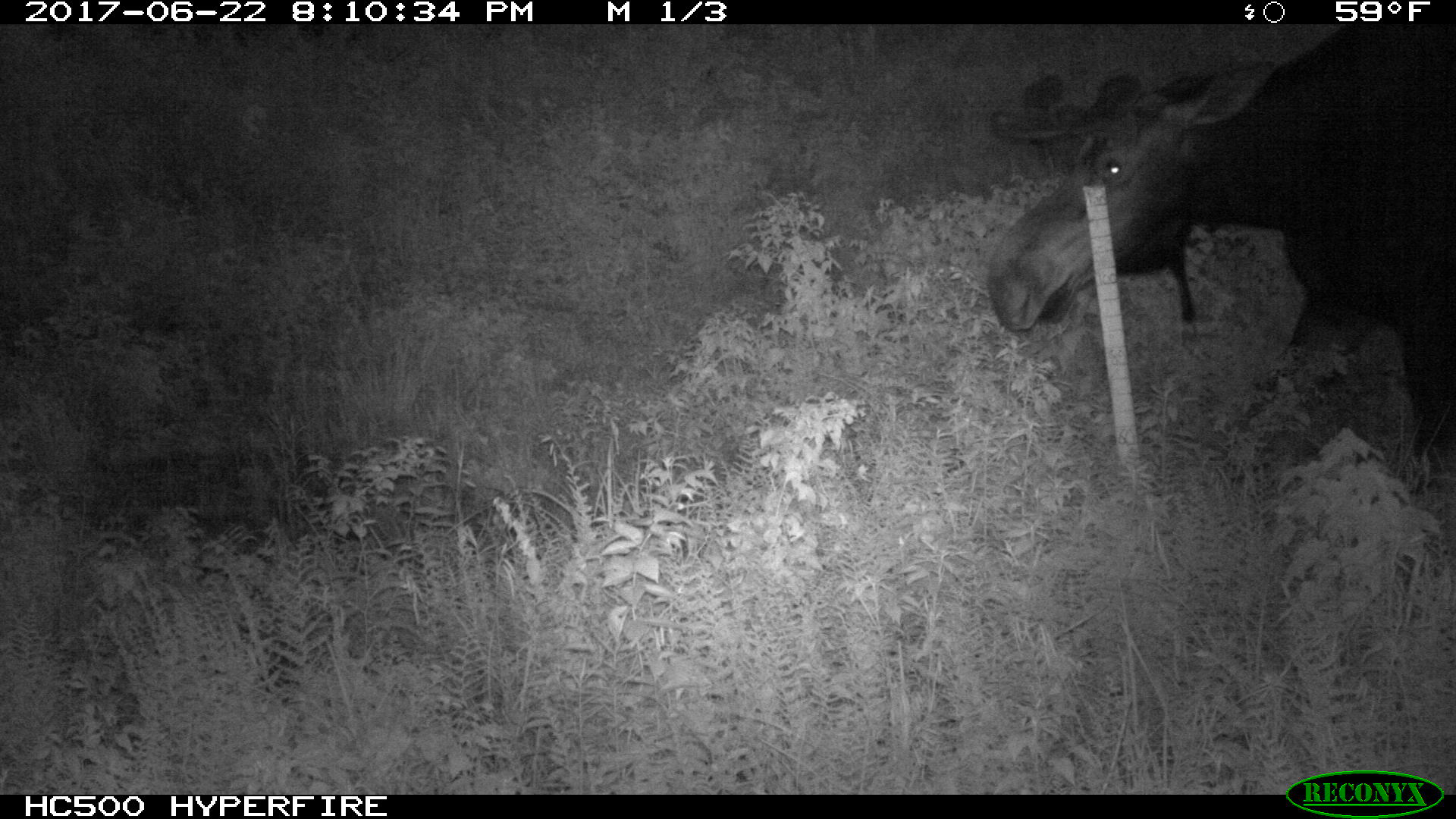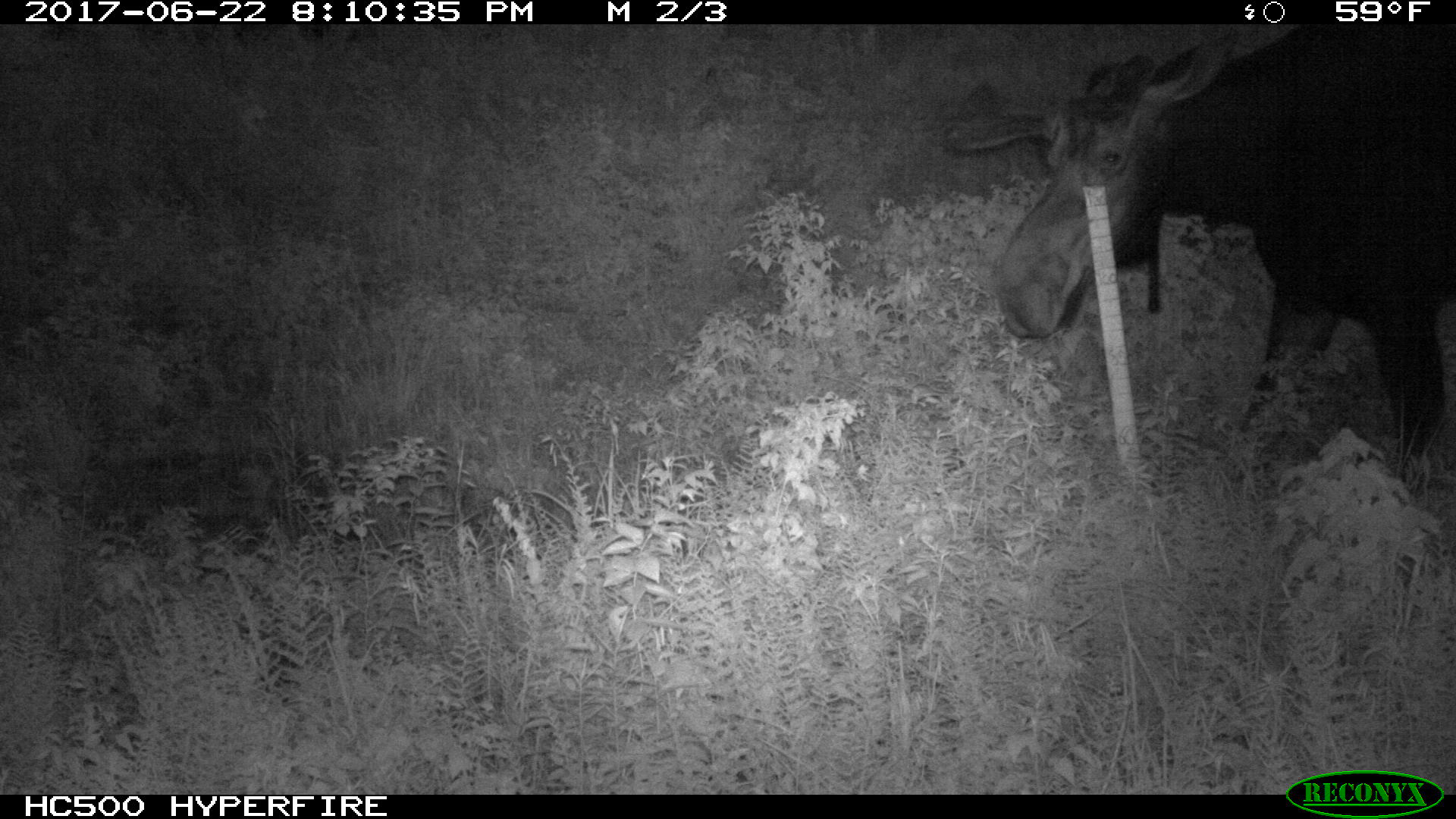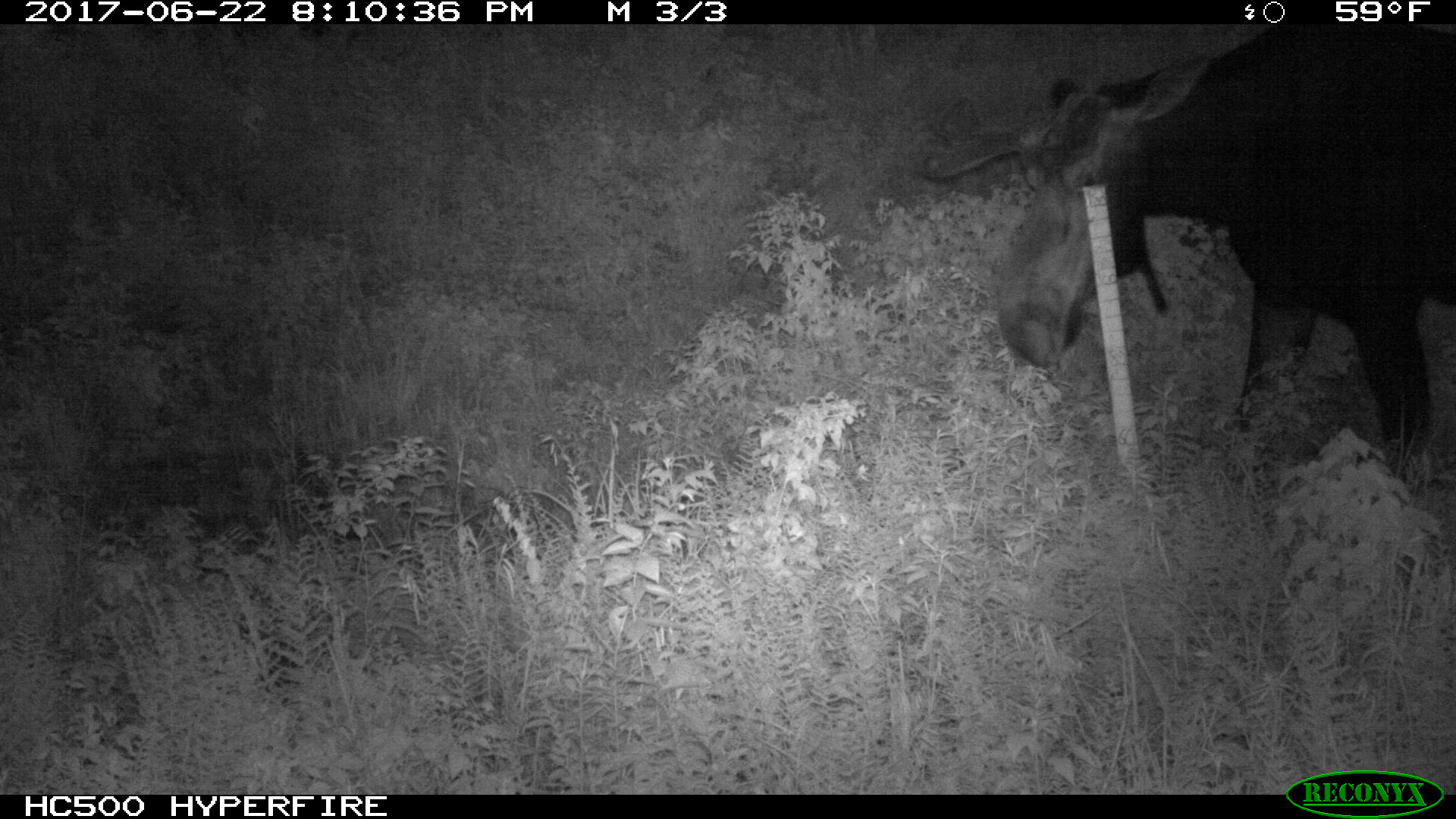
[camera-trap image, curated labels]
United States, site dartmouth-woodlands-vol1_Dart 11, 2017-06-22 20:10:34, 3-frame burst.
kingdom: Animalia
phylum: Chordata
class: Mammalia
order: Artiodactyla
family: Cervidae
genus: Alces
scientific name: Alces alces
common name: moose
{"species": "moose (Alces alces)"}